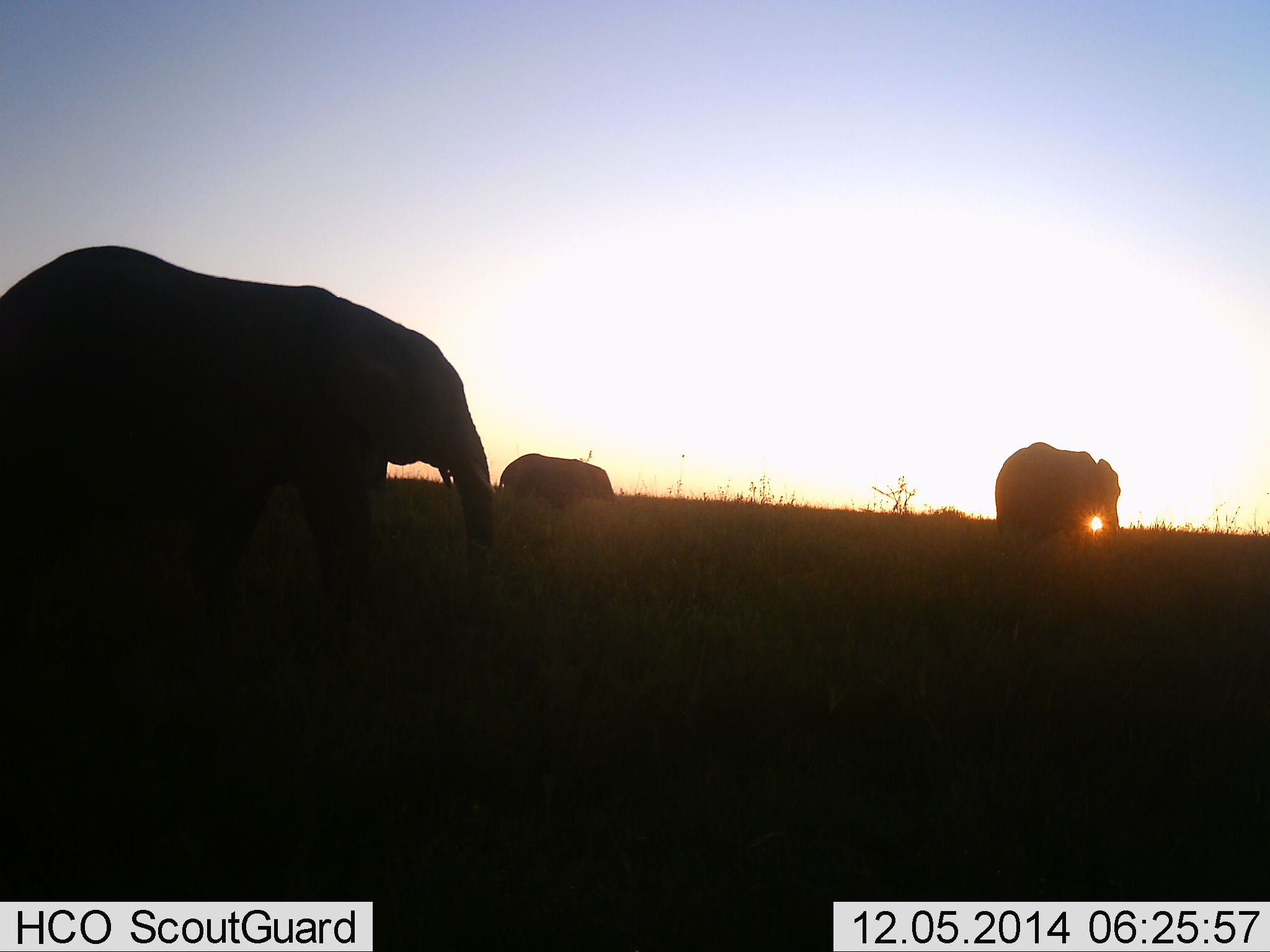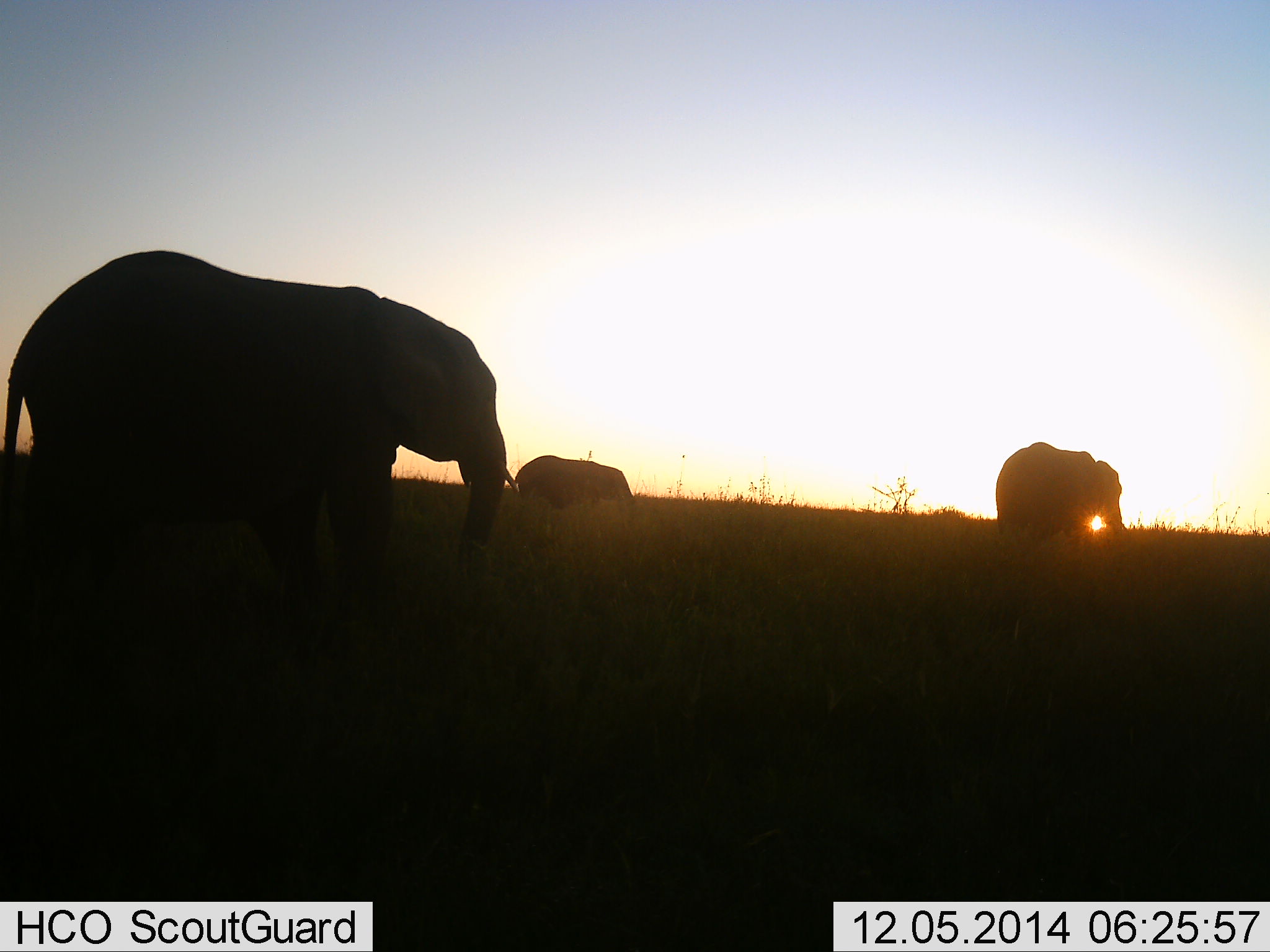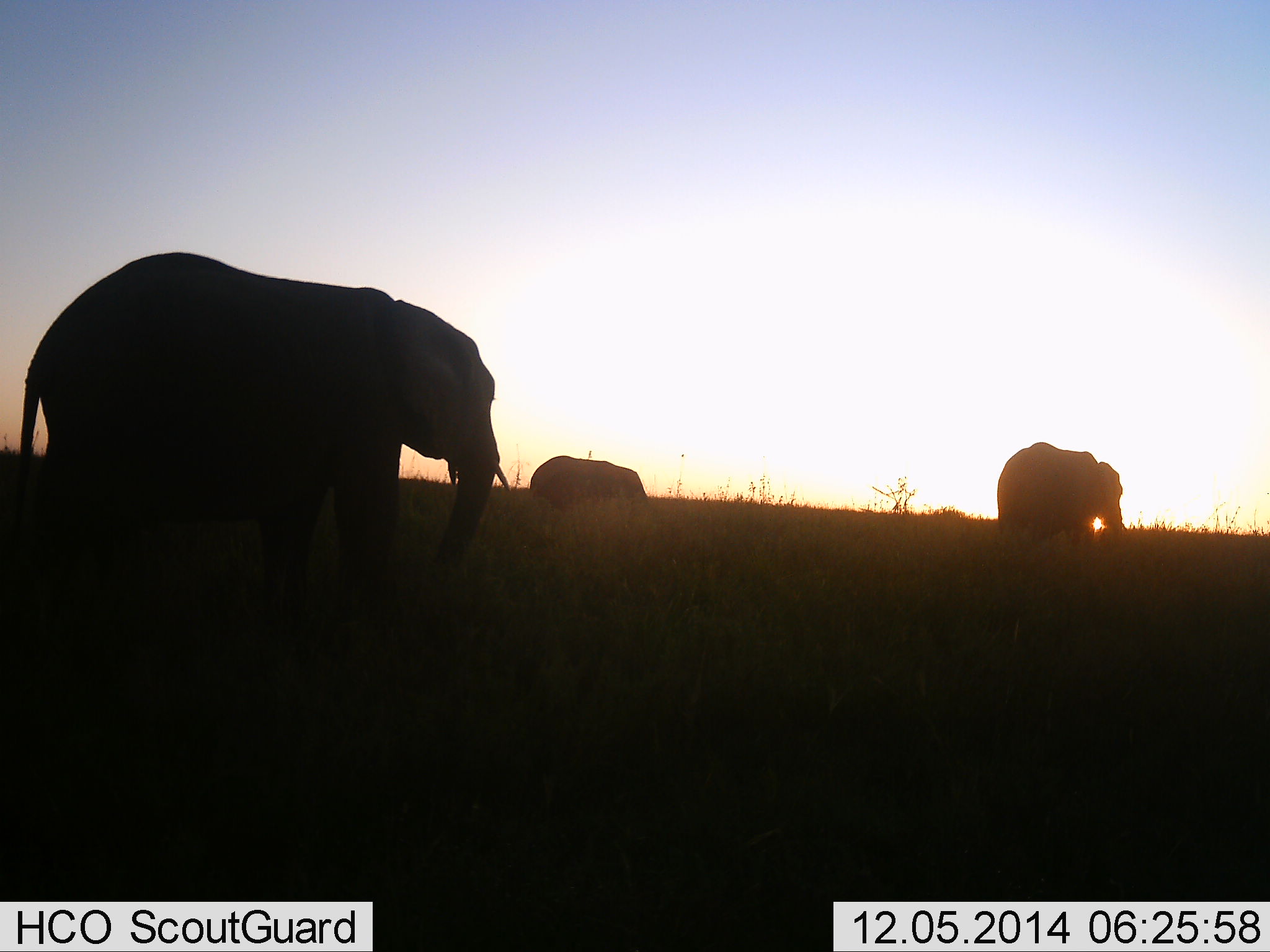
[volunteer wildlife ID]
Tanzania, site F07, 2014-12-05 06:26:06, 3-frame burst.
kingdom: Animalia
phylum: Chordata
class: Mammalia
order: Proboscidea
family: Elephantidae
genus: Loxodonta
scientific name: Loxodonta africana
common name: african bush elephant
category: elephant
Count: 3.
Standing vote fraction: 50%.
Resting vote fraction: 0%.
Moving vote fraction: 70%.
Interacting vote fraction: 0%.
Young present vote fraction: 20%.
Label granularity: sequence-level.